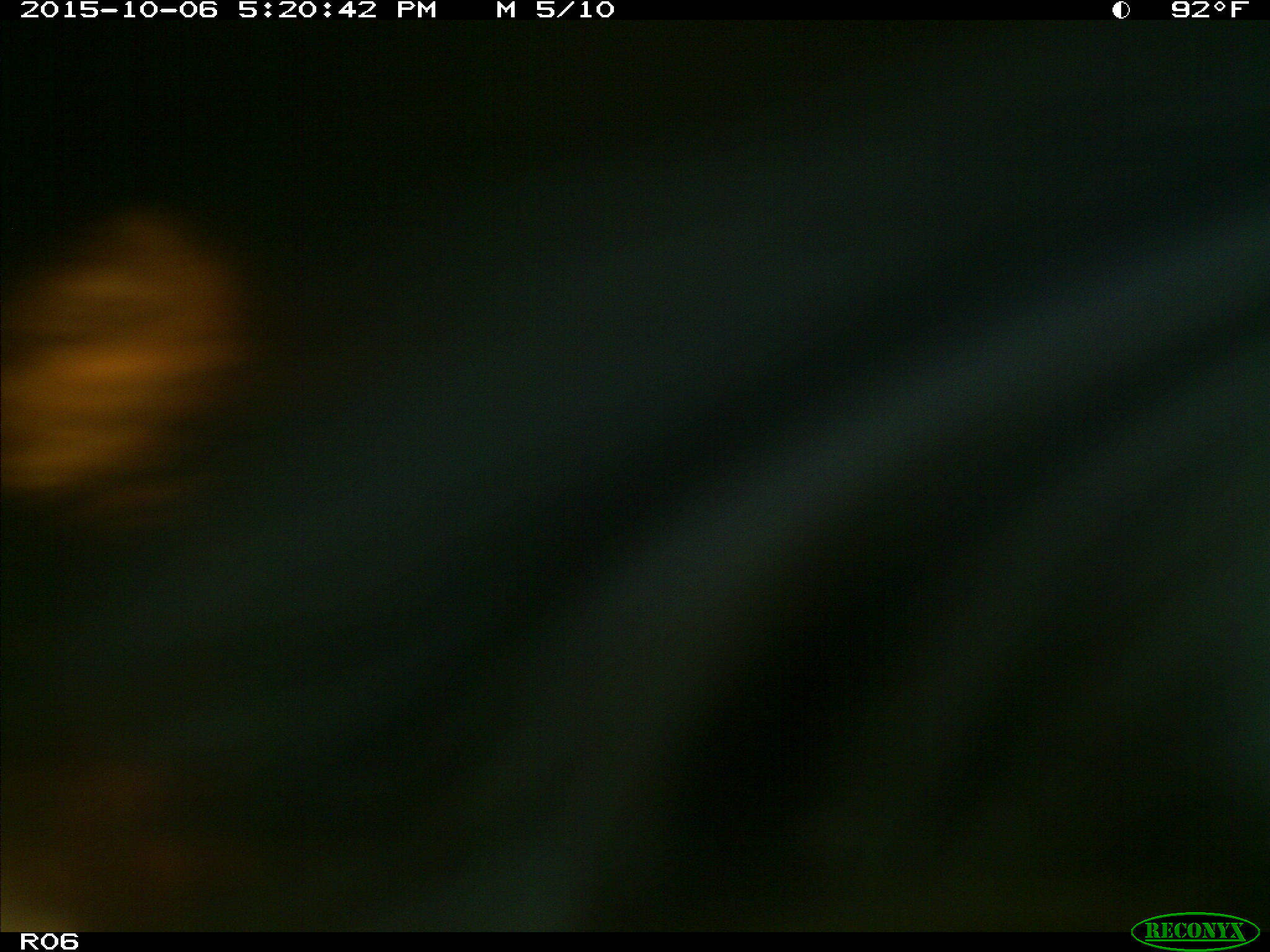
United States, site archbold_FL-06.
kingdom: Animalia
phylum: Chordata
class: Mammalia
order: Artiodactyla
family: Bovidae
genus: Bos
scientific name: Bos taurus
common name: domestic cow